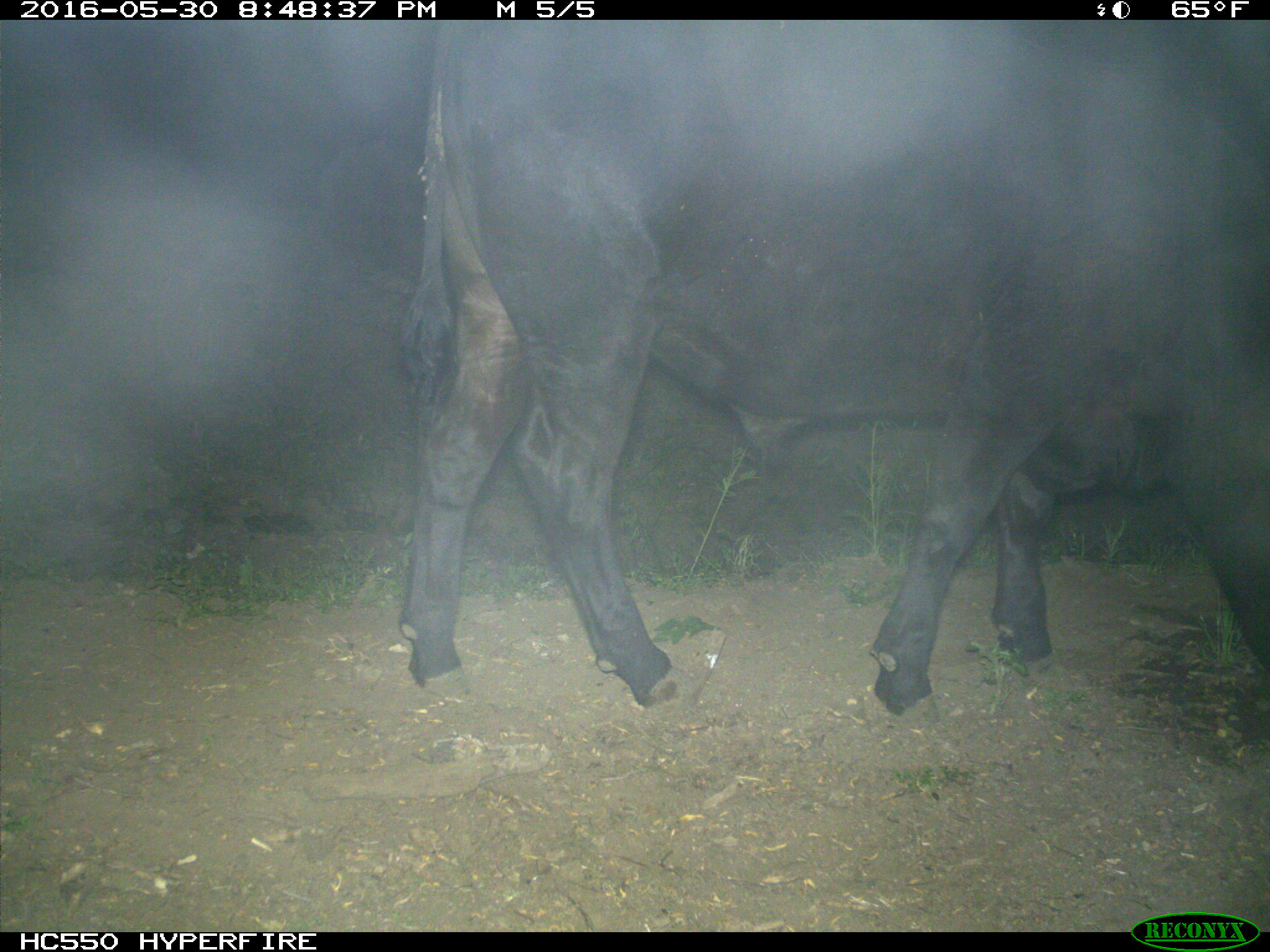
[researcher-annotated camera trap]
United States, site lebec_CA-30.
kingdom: Animalia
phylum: Chordata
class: Mammalia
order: Artiodactyla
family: Bovidae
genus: Bos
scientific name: Bos taurus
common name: domestic cow